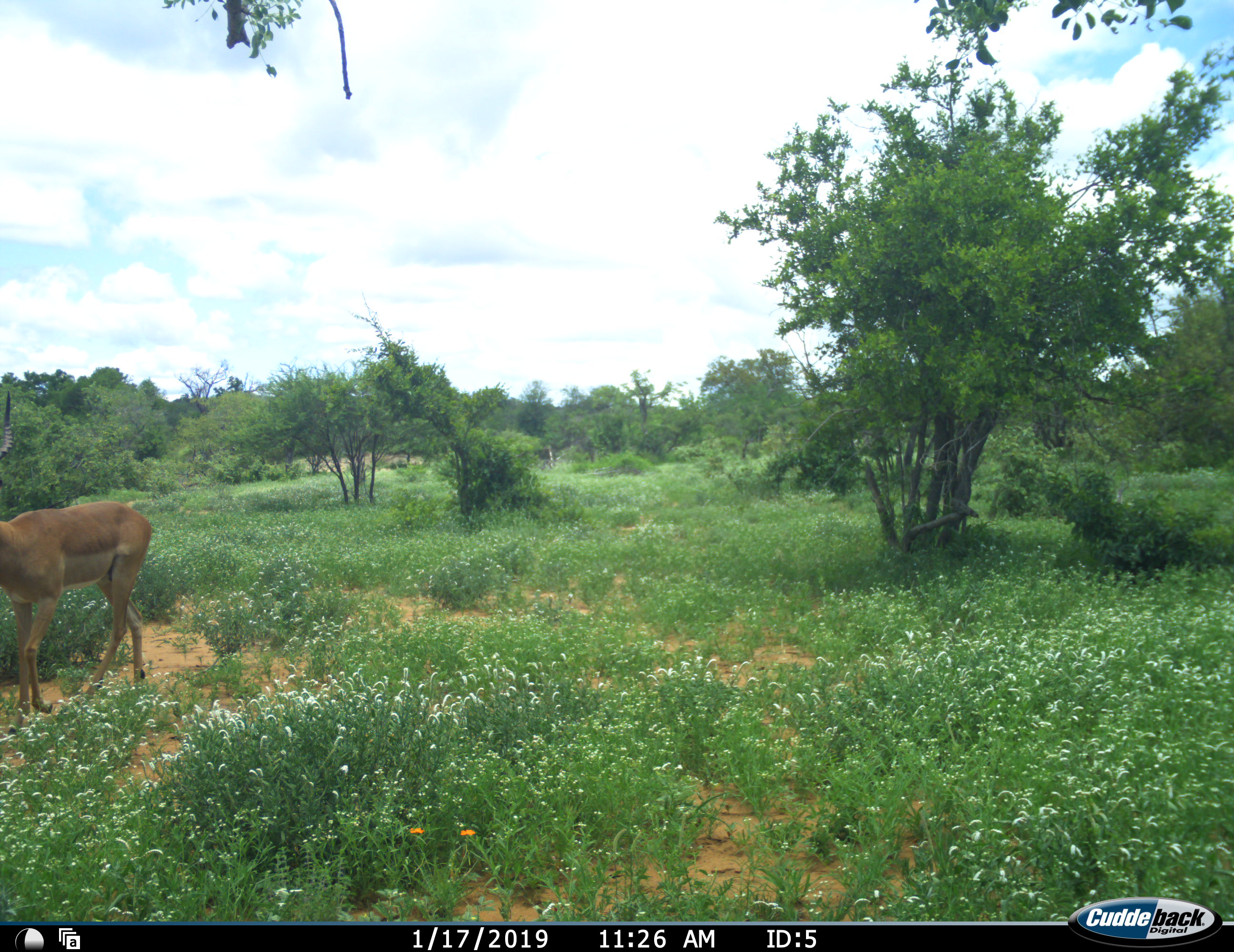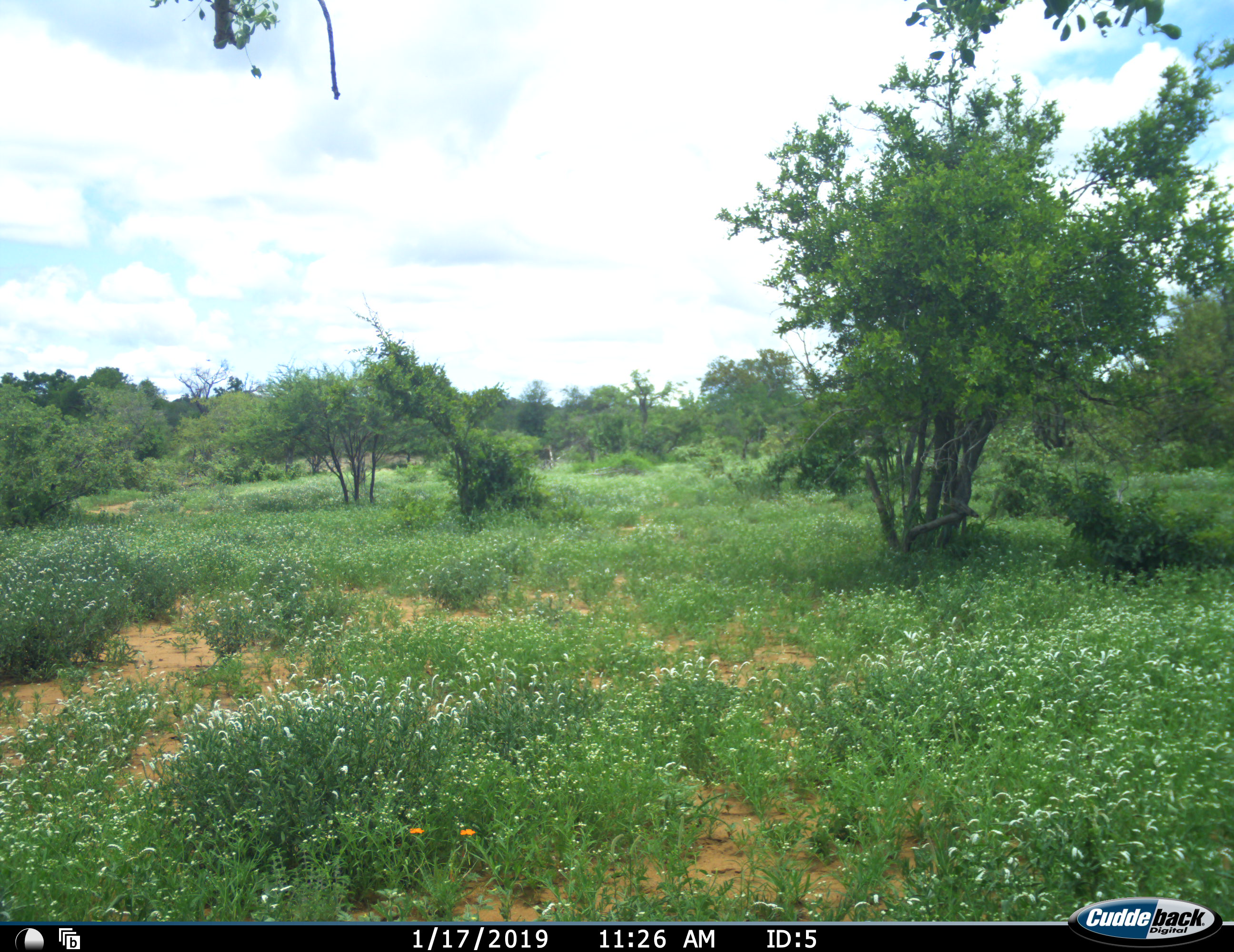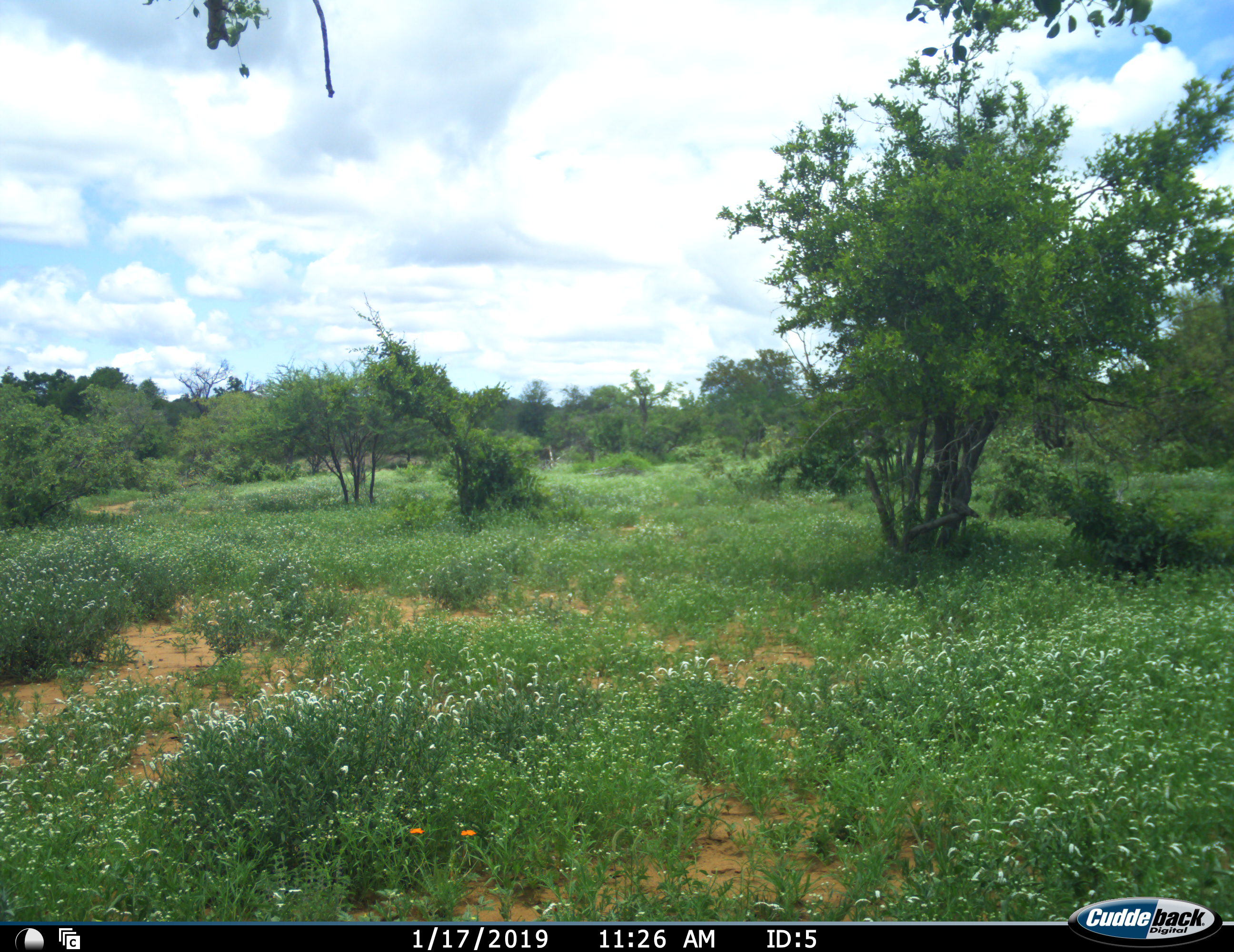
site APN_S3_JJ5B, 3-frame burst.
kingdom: Animalia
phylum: Chordata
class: Mammalia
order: Artiodactyla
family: Bovidae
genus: Aepyceros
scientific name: Aepyceros melampus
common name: impala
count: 1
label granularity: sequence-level